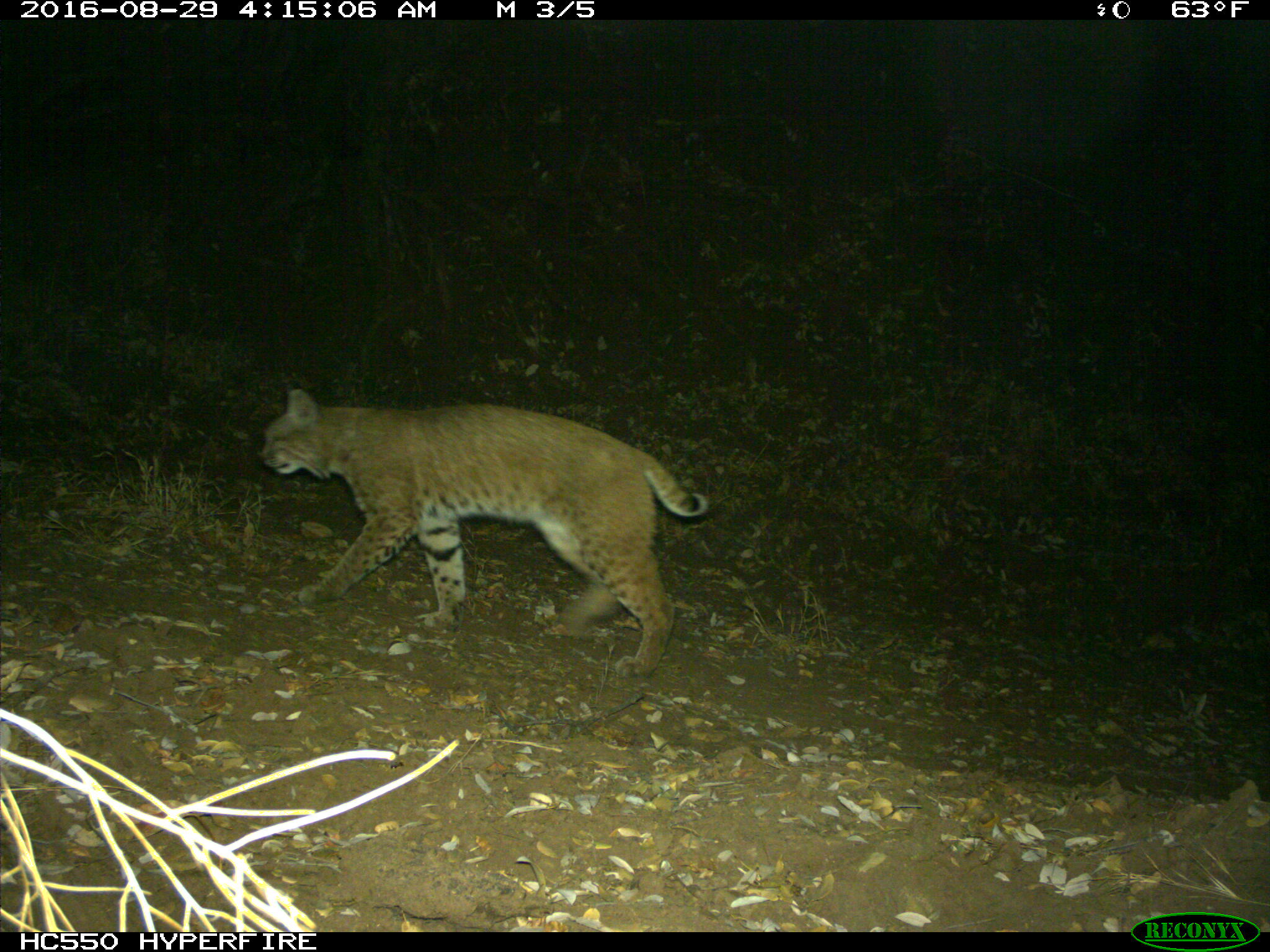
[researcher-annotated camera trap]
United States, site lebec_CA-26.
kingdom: Animalia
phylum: Chordata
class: Mammalia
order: Carnivora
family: Felidae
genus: Lynx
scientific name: Lynx rufus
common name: bobcat